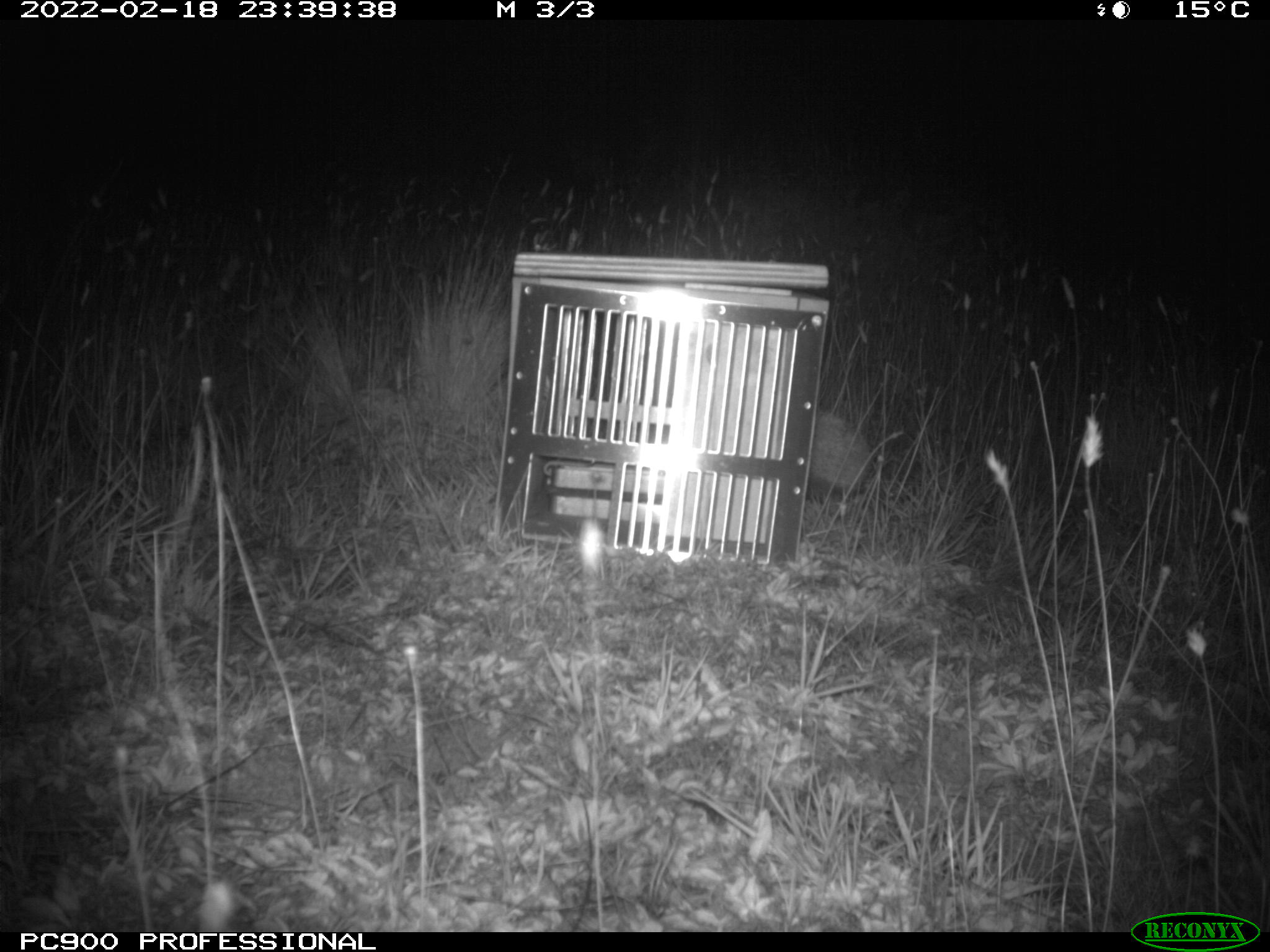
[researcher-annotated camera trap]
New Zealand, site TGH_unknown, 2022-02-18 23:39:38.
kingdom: Animalia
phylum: Chordata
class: Mammalia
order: Eulipotyphla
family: Erinaceidae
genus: Erinaceus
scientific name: Erinaceus europaeus europaeus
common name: european hedgehog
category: hedgehog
Hedgehog (european hedgehog) (Erinaceus europaeus europaeus).